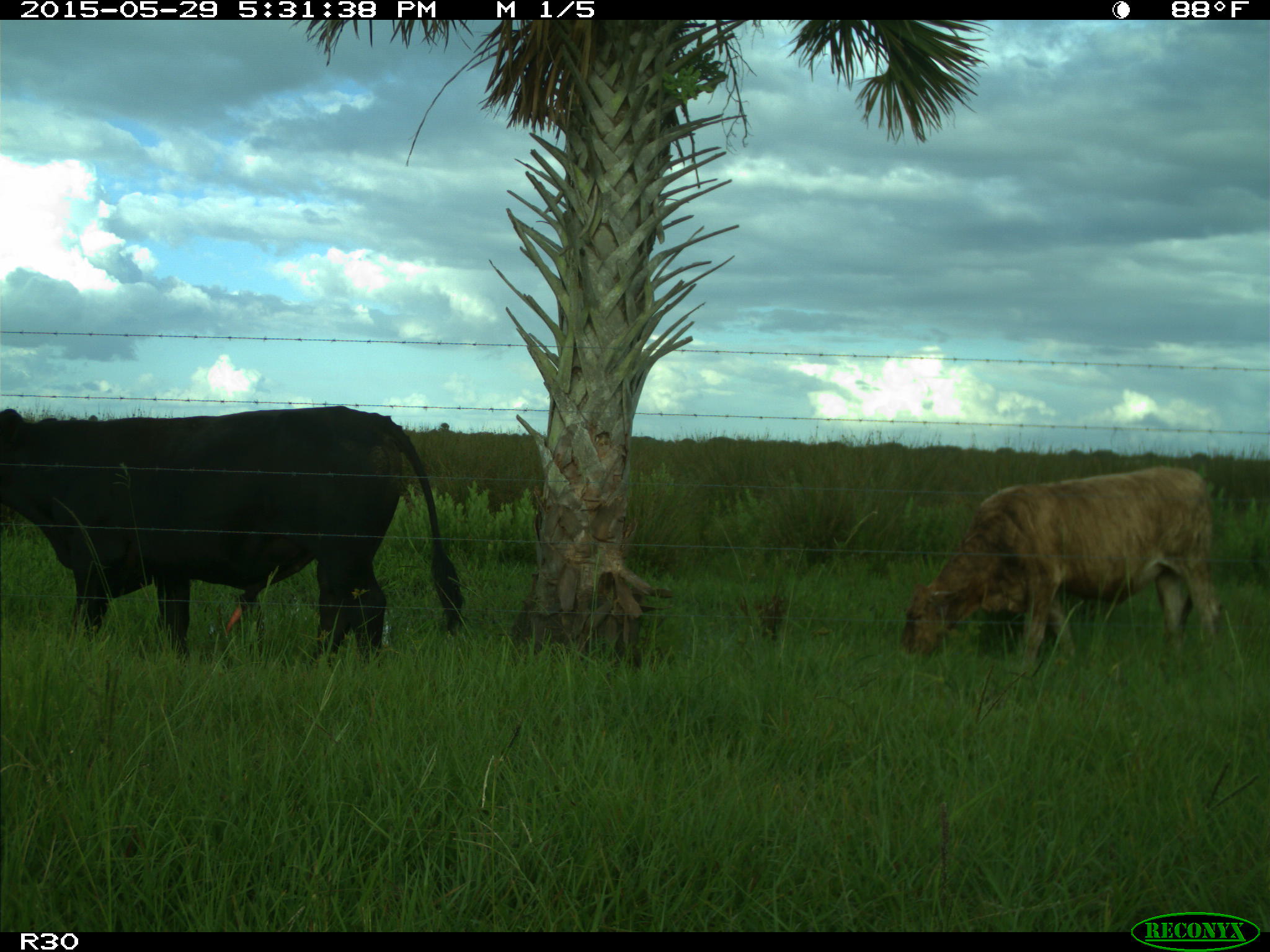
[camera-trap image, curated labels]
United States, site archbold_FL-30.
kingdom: Animalia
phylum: Chordata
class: Mammalia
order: Artiodactyla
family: Bovidae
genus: Bos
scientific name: Bos taurus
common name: domestic cow